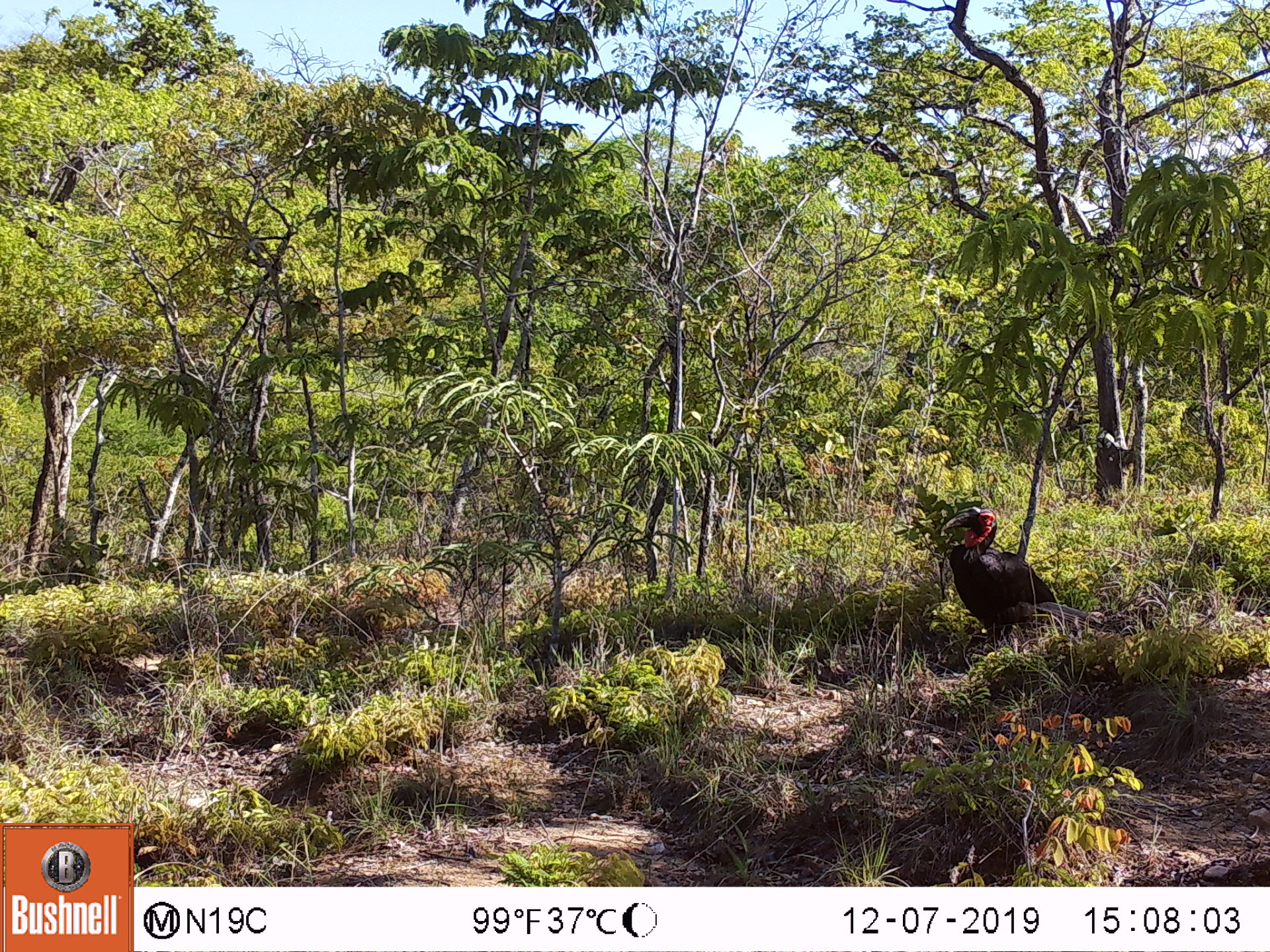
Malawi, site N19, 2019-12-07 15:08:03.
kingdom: Animalia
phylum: Chordata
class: Aves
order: Bucerotiformes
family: Bucorvidae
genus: Bucorvus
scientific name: Bucorvus leadbeateri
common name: southern ground hornbill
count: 1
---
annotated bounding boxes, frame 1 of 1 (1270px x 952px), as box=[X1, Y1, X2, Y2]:
southern ground hornbill: box=[929, 495, 1089, 648]